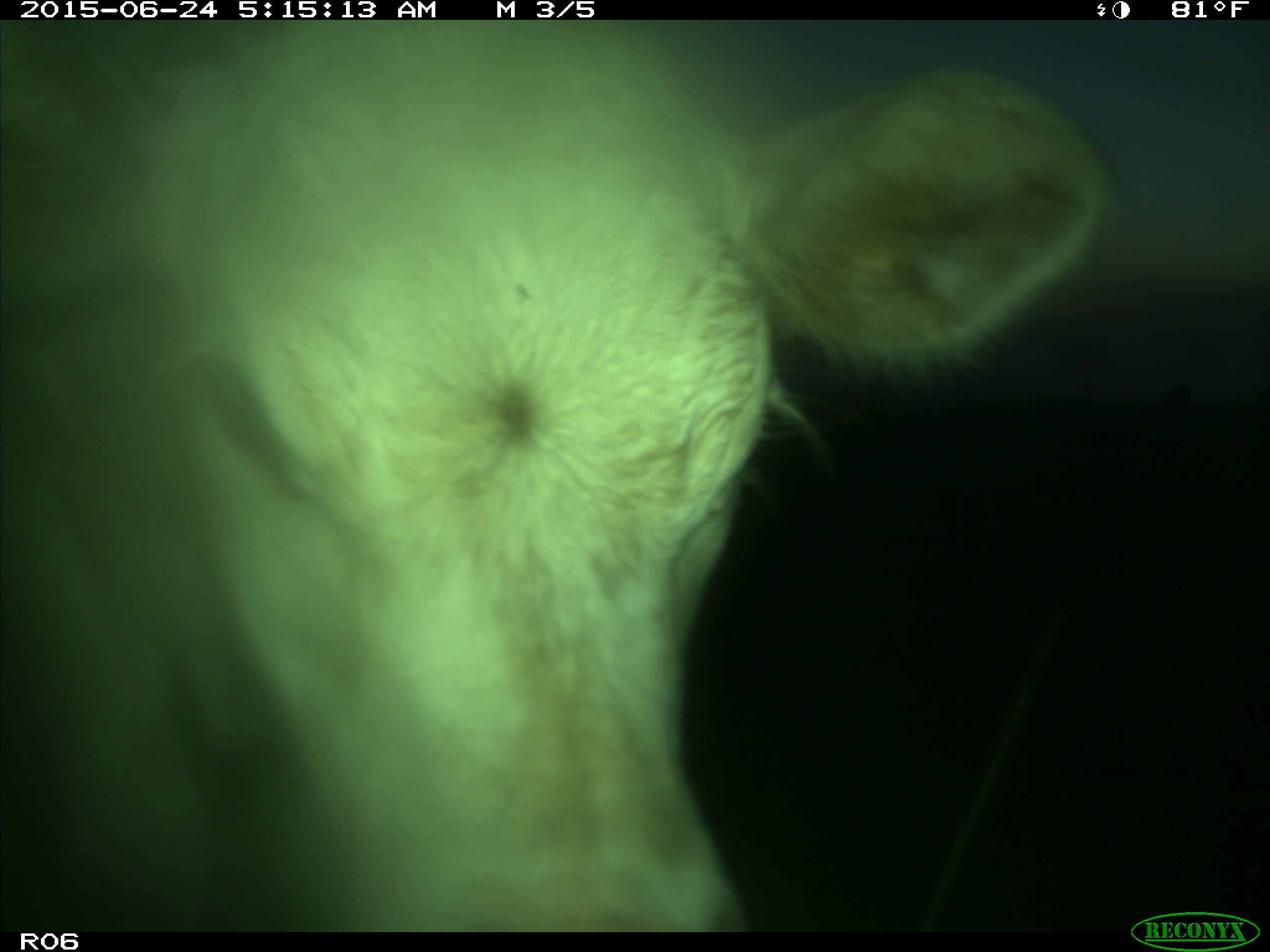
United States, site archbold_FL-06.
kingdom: Animalia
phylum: Chordata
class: Mammalia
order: Artiodactyla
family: Bovidae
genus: Bos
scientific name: Bos taurus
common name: domestic cow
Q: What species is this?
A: Bos taurus (domestic cow).